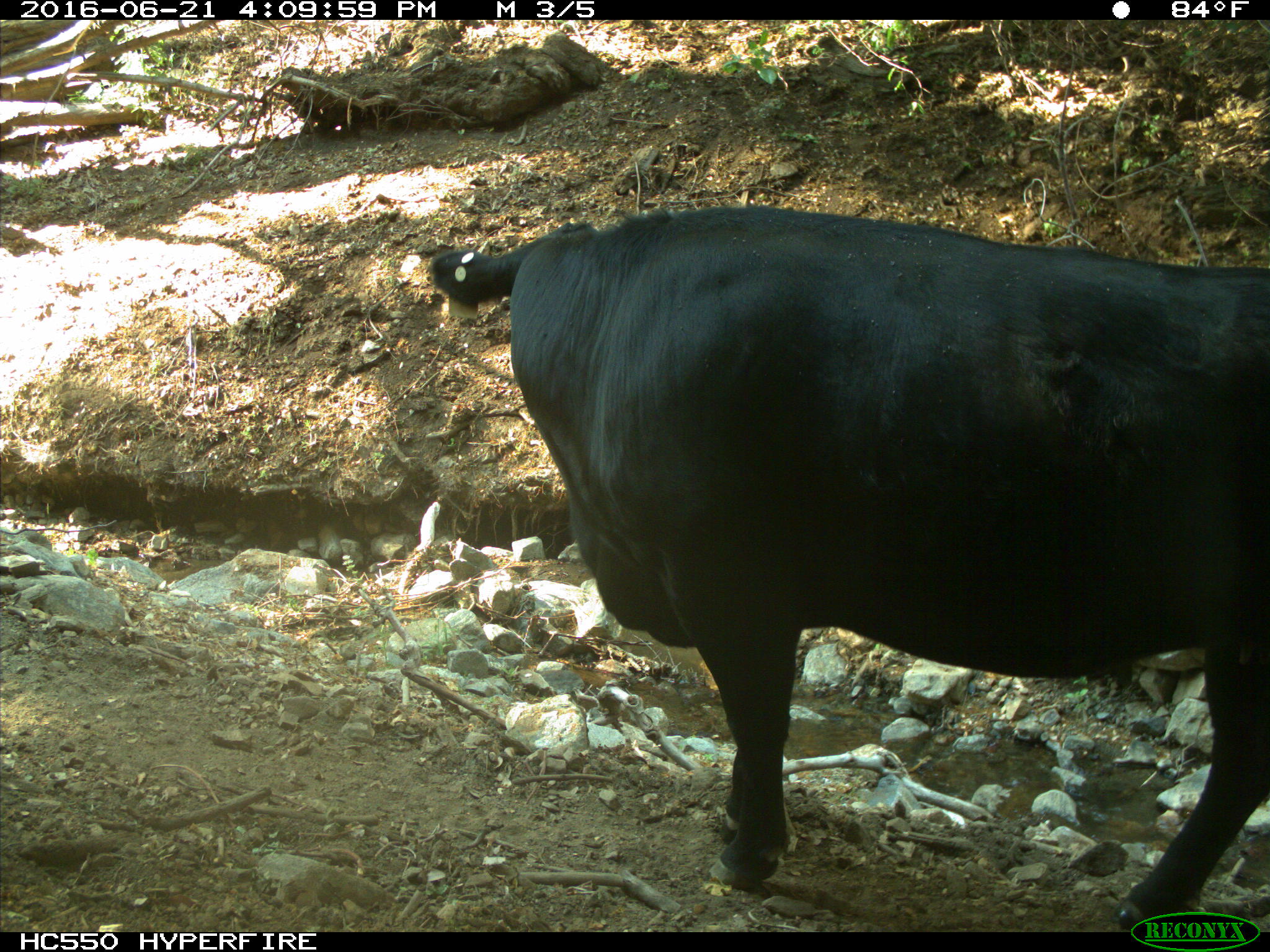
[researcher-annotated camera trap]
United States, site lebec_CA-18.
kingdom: Animalia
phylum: Chordata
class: Mammalia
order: Artiodactyla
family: Bovidae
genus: Bos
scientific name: Bos taurus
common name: domestic cow